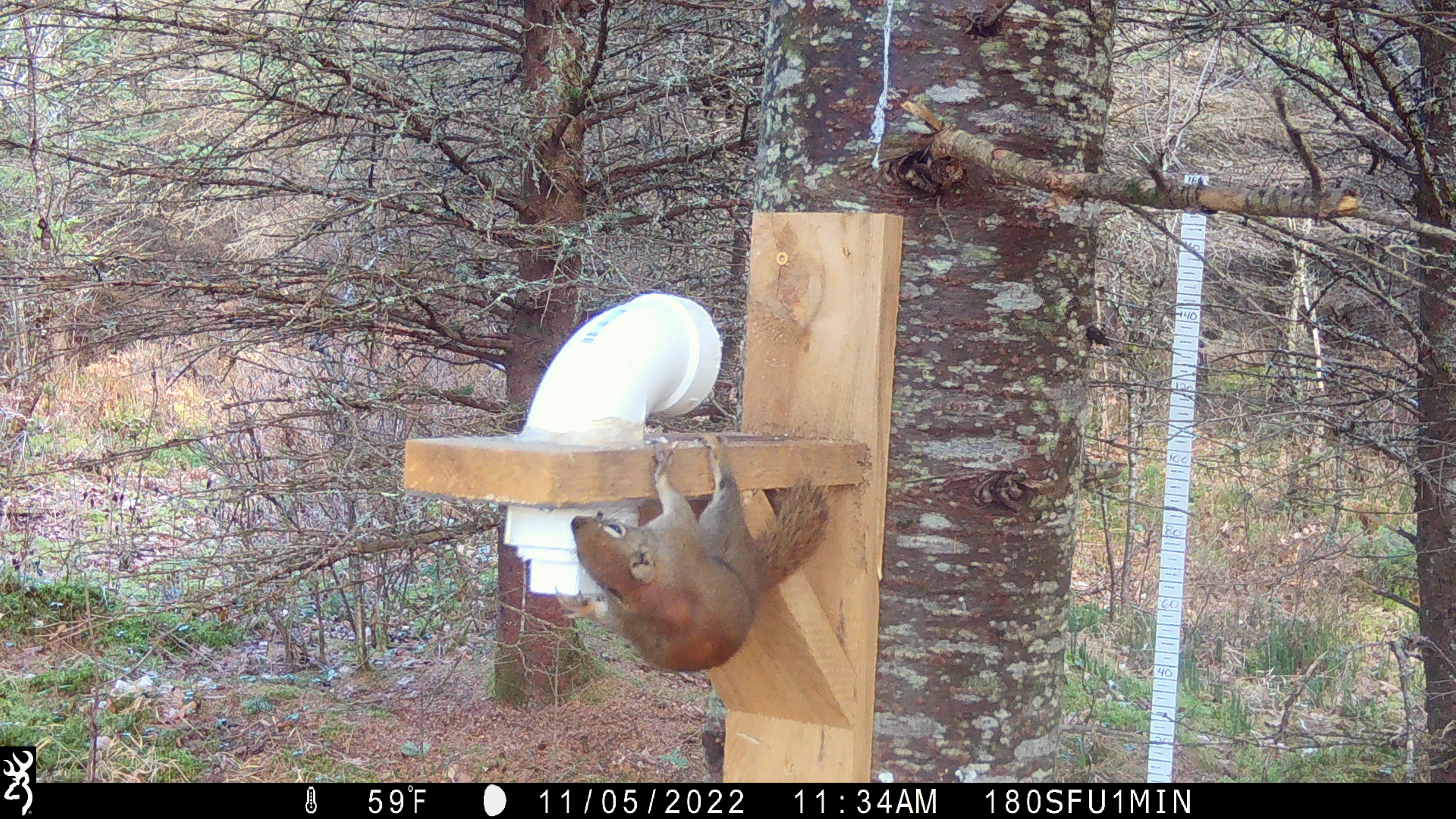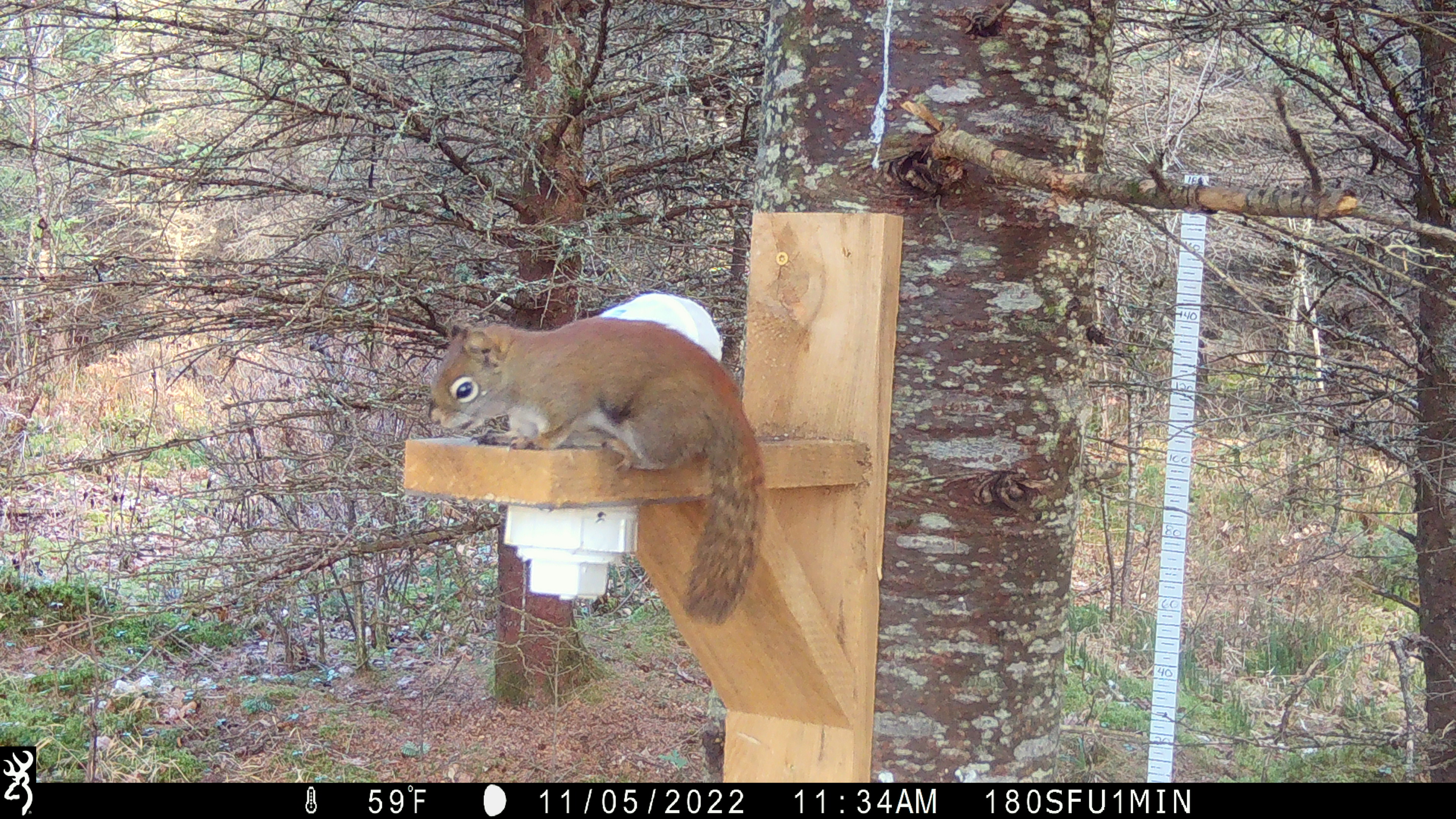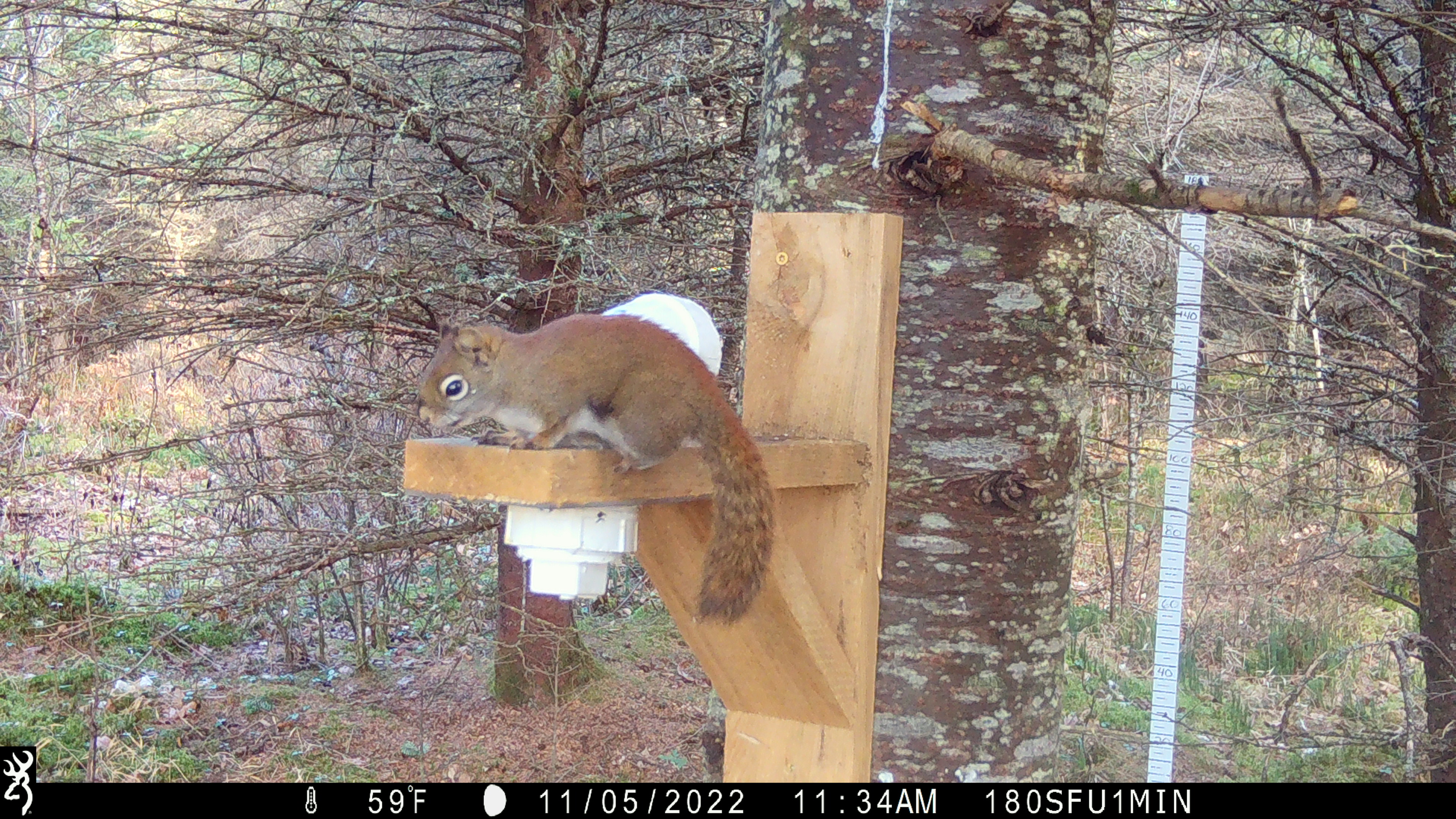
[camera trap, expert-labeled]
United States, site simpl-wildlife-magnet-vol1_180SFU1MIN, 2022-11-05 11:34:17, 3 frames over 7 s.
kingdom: Animalia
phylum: Chordata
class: Mammalia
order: Rodentia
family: Sciuridae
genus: Tamiasciurus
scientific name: Tamiasciurus hudsonicus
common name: red squirrel